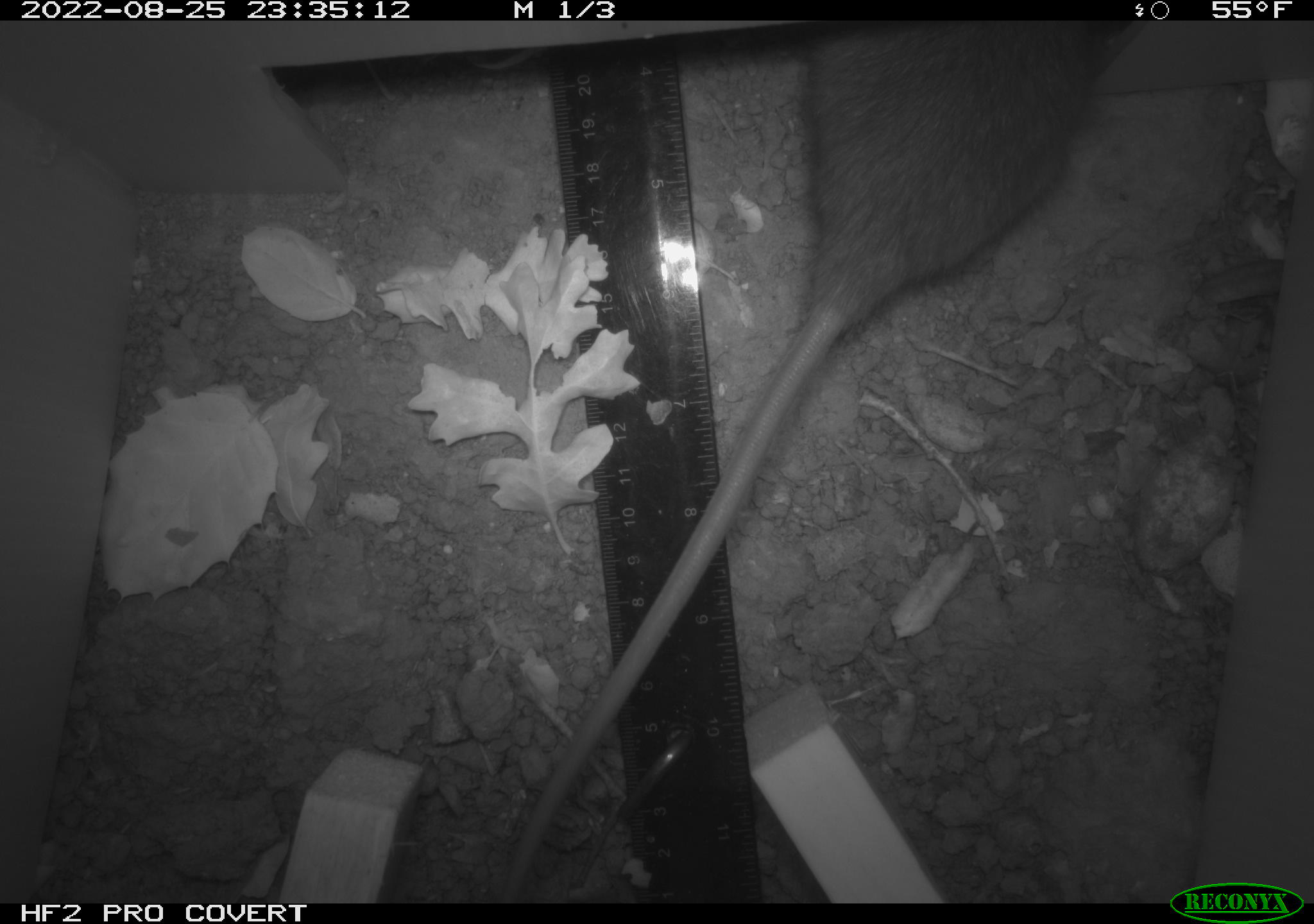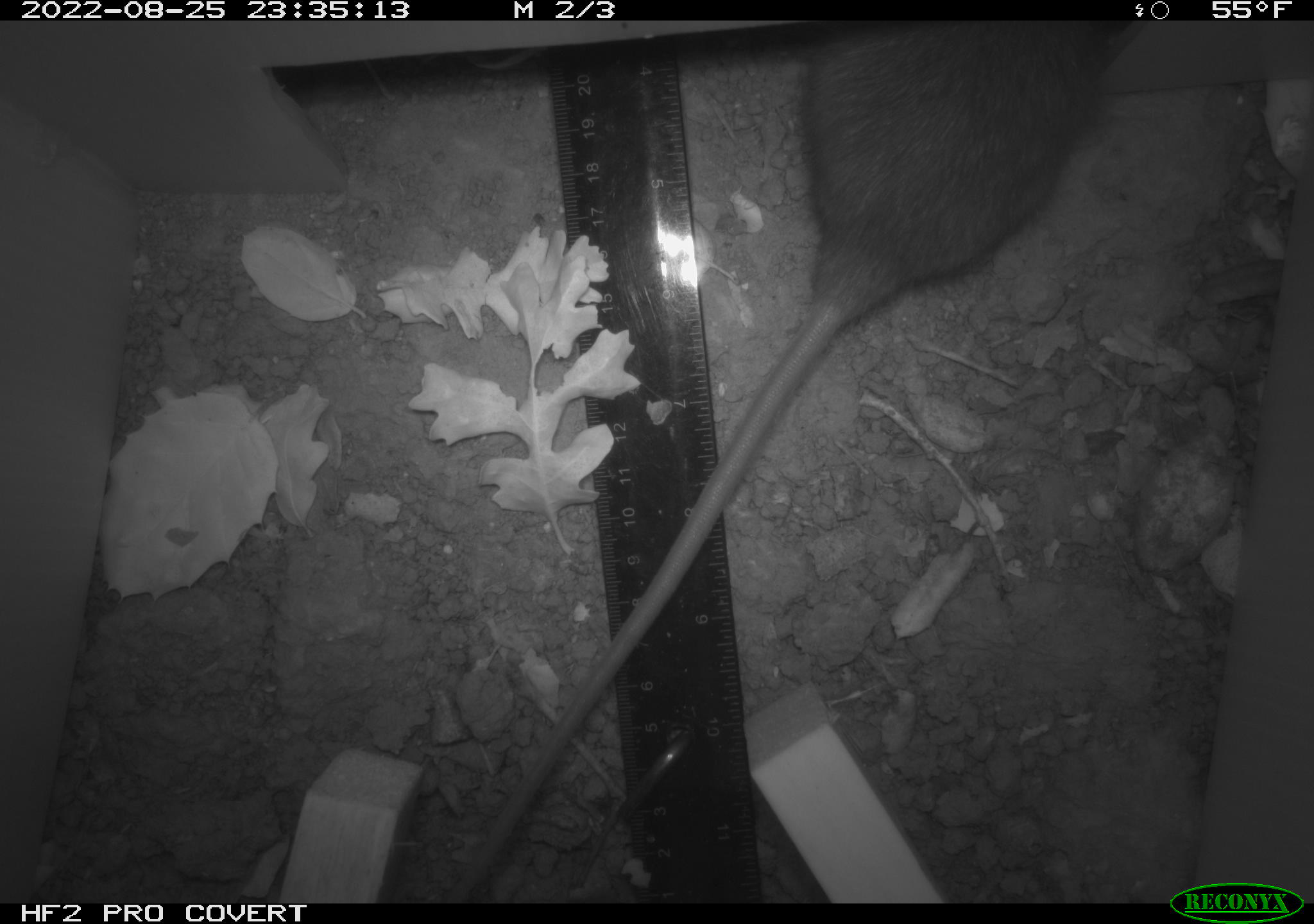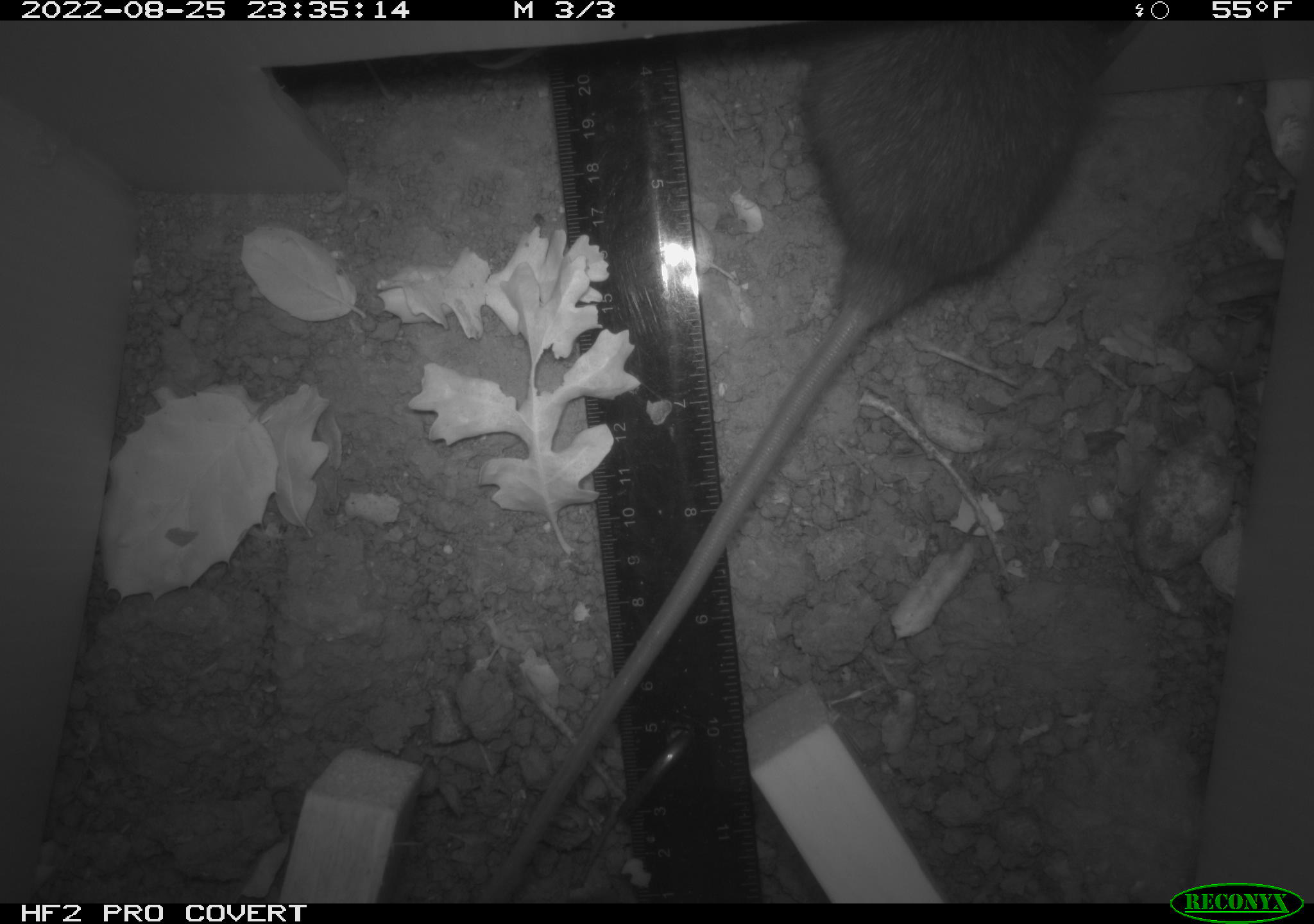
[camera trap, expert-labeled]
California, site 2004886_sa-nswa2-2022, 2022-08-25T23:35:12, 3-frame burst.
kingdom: Animalia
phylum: Chordata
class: Mammalia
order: Rodentia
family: Muridae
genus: Rattus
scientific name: Rattus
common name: rat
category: rattus species